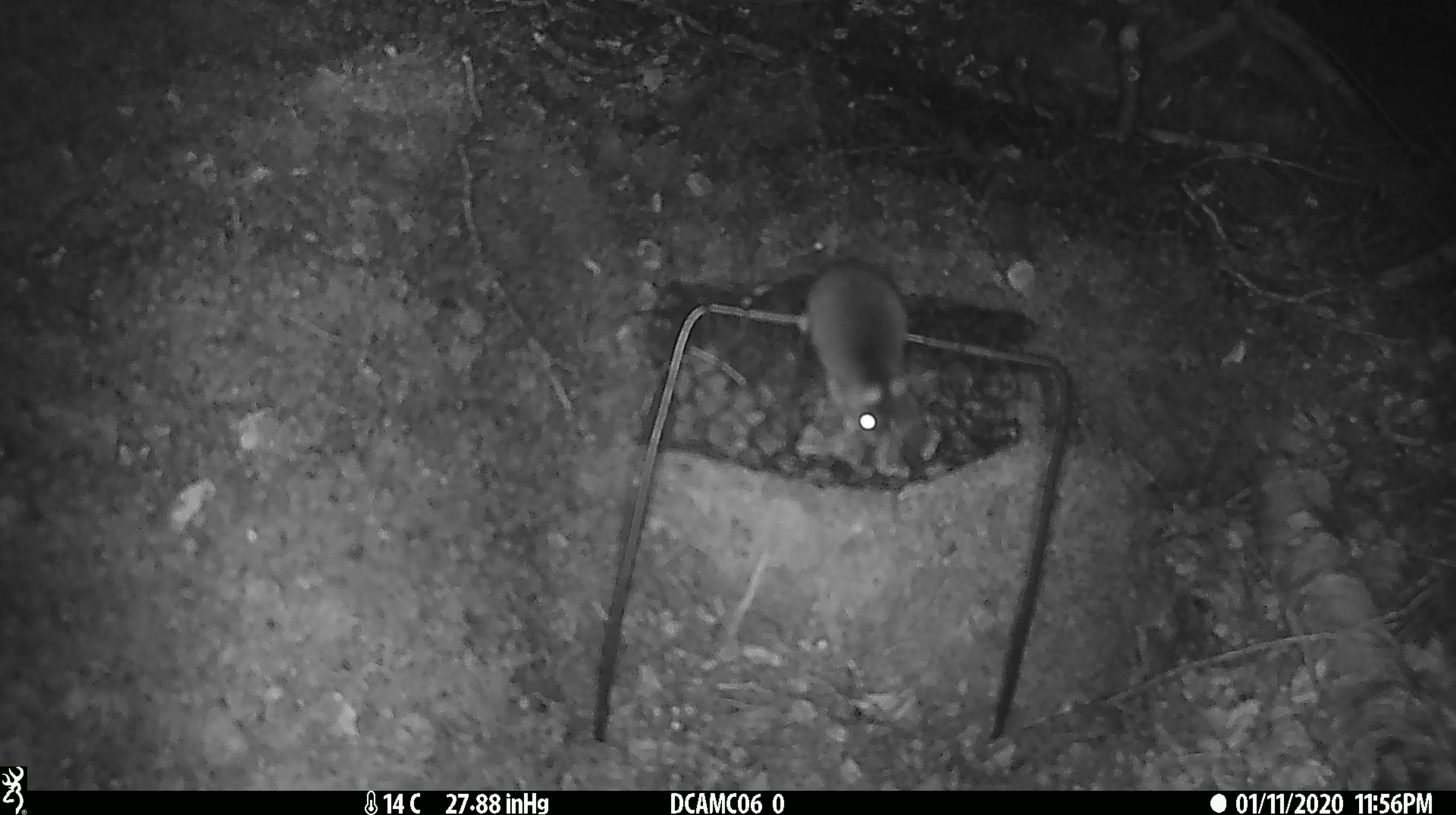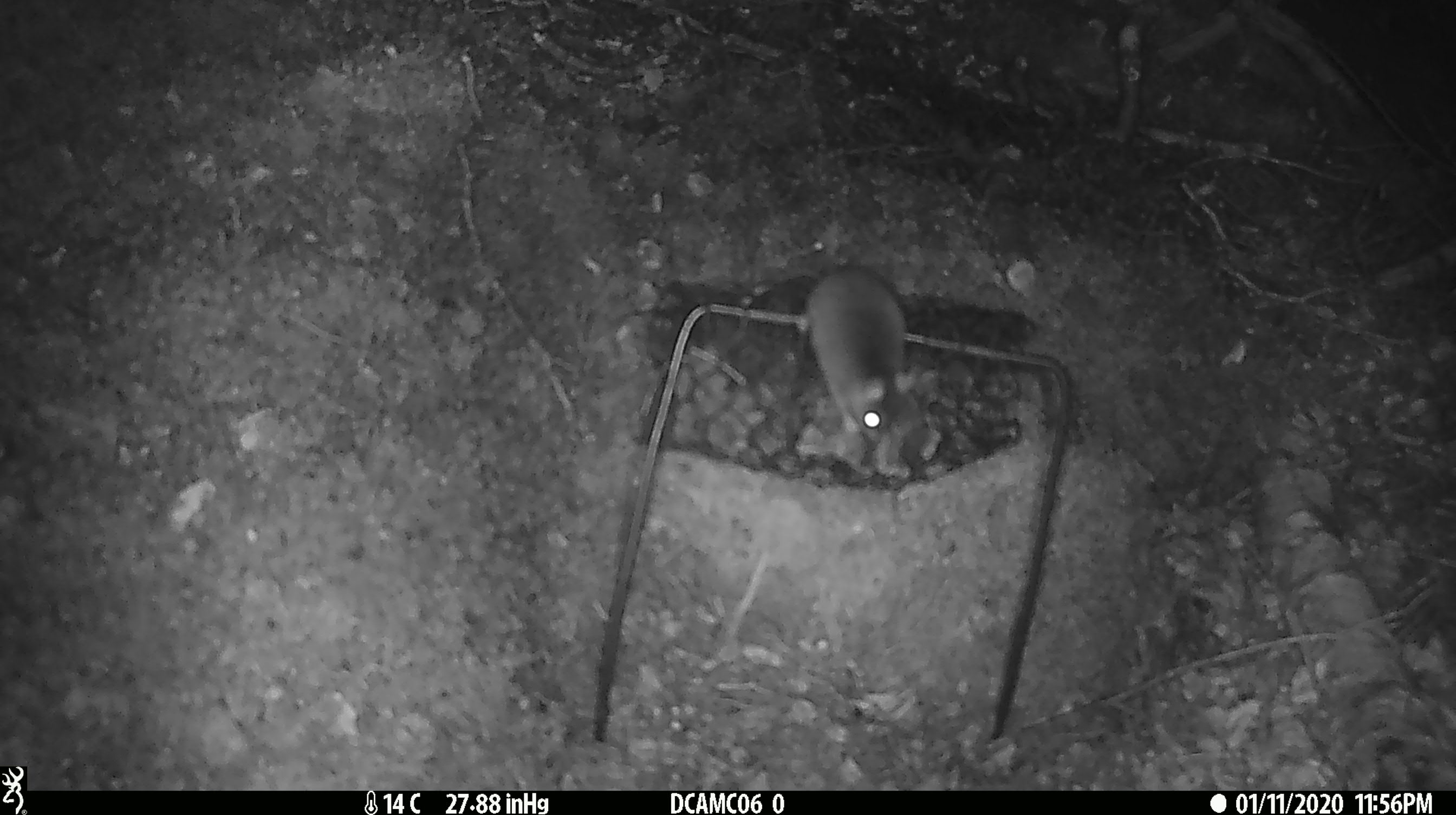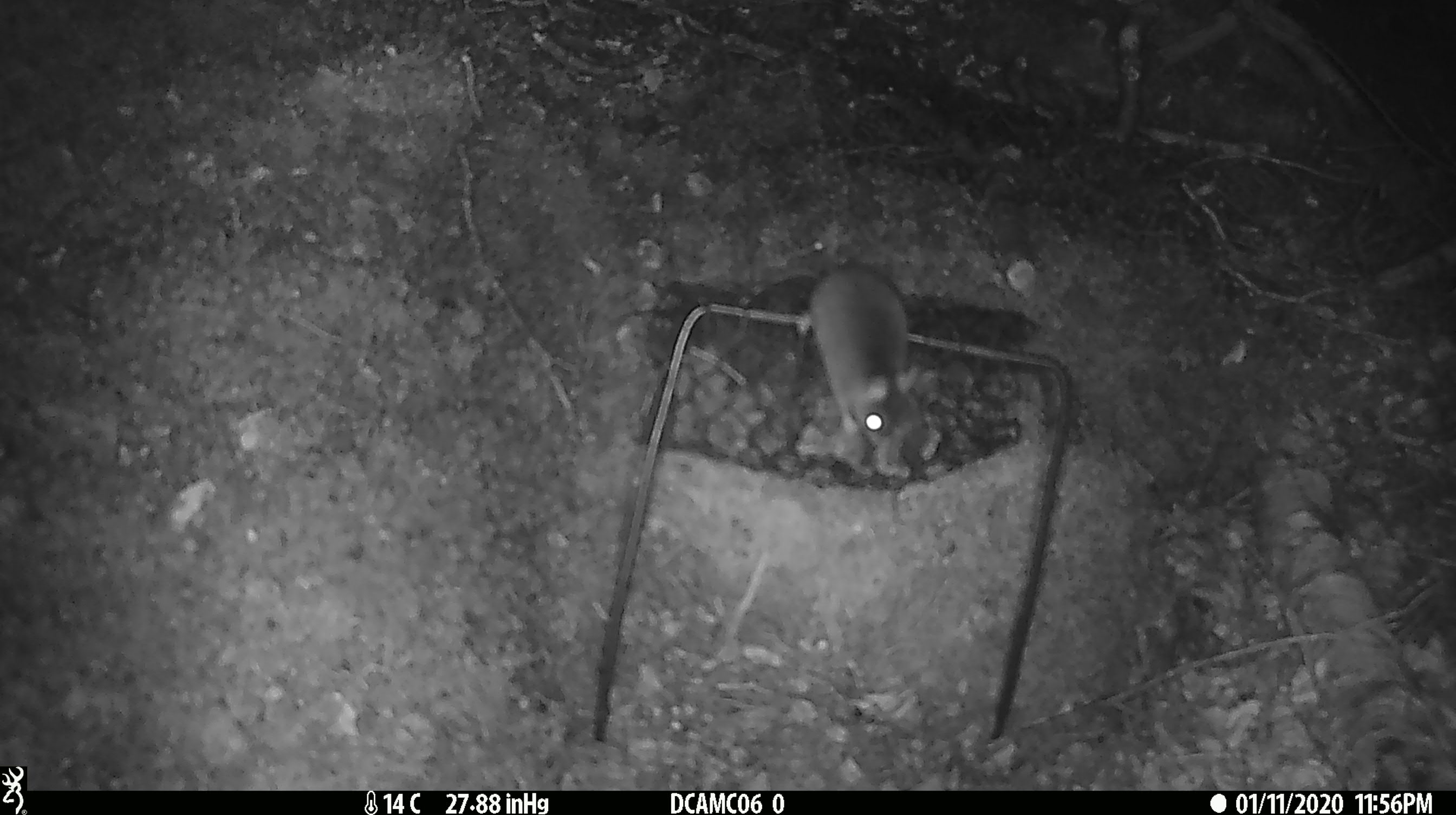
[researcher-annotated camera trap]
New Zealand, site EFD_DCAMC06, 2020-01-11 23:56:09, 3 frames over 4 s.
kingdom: Animalia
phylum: Chordata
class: Mammalia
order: Rodentia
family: Muridae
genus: Mus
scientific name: Mus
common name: mouse